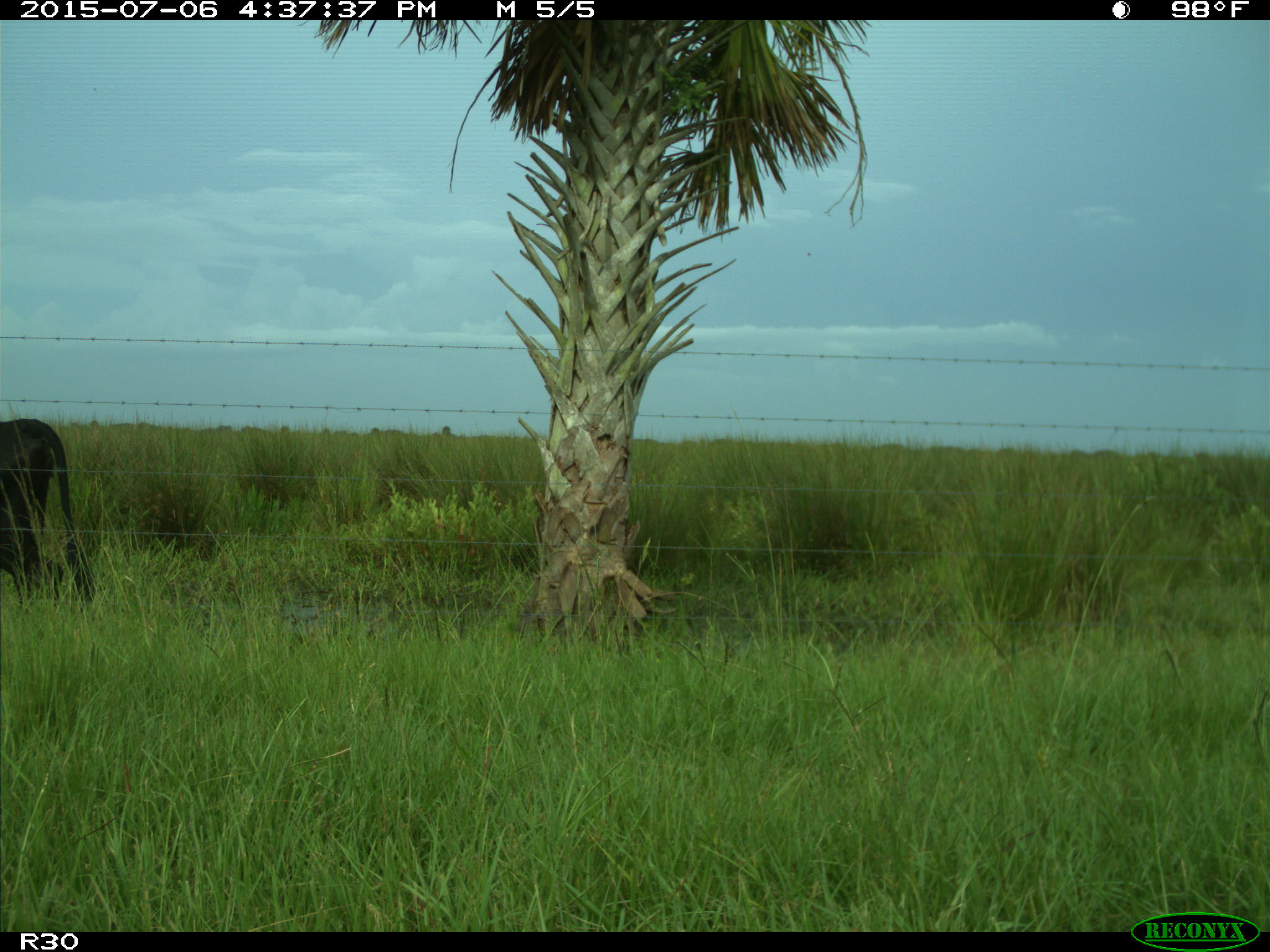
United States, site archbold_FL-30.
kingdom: Animalia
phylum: Chordata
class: Mammalia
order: Artiodactyla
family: Bovidae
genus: Bos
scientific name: Bos taurus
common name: domestic cow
Bos taurus (domestic cow).